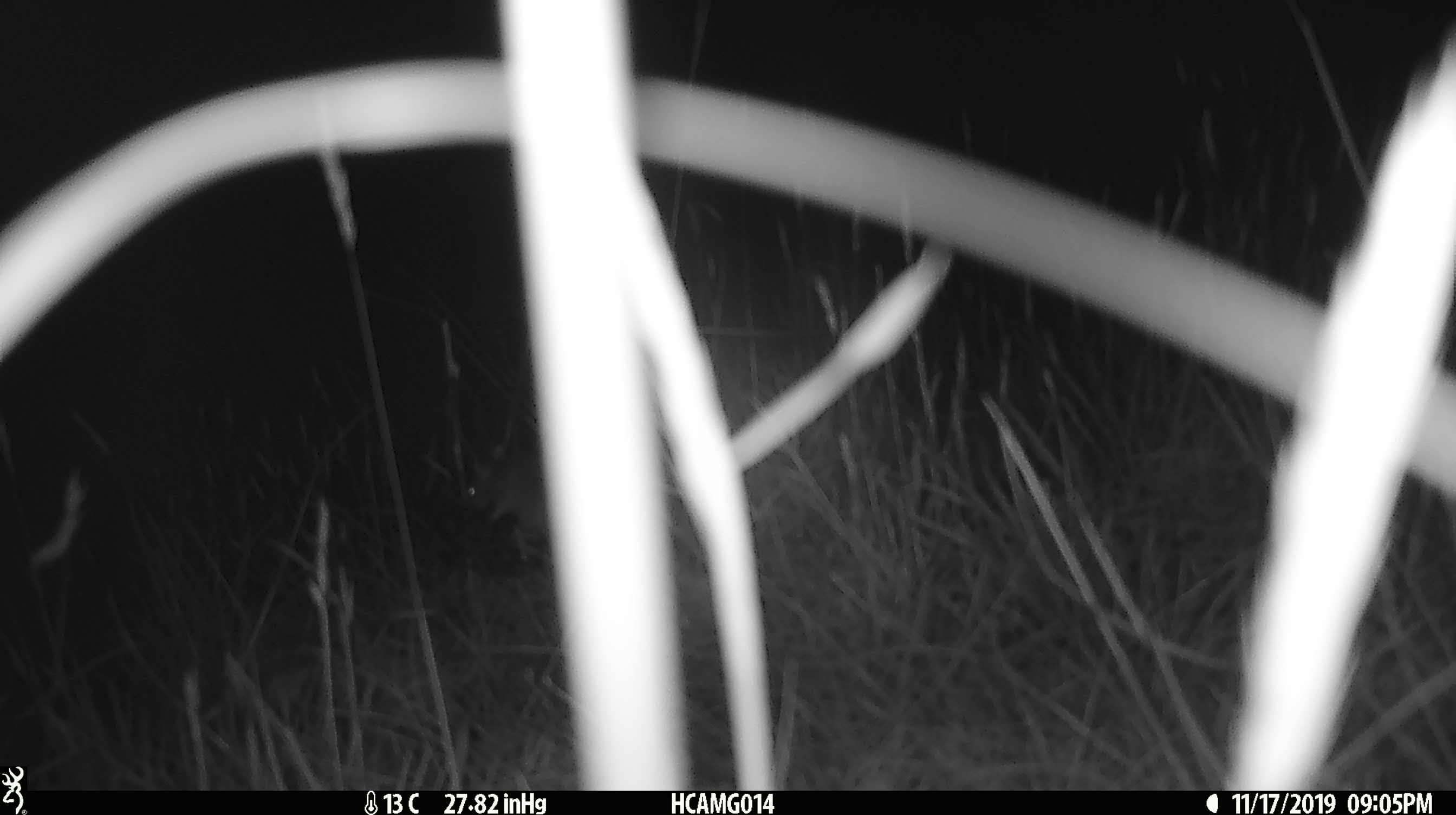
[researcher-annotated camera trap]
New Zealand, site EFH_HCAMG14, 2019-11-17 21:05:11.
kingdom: Animalia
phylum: Chordata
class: Mammalia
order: Rodentia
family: Muridae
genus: Mus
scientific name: Mus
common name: mouse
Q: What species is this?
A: Mouse (Mus).